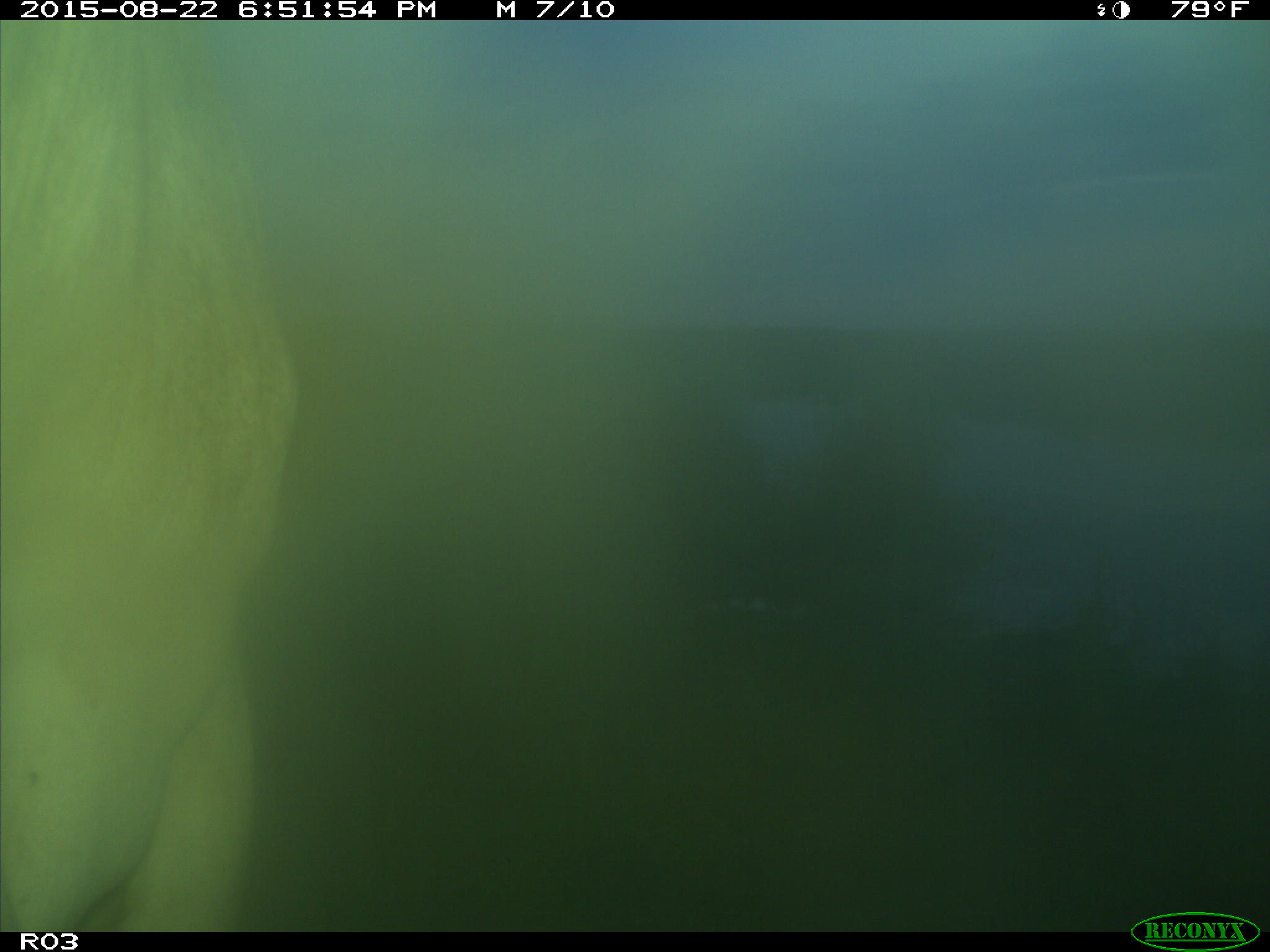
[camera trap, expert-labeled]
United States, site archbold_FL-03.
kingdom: Animalia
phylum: Chordata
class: Mammalia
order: Artiodactyla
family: Bovidae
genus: Bos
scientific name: Bos taurus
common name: domestic cow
Bos taurus (domestic cow).